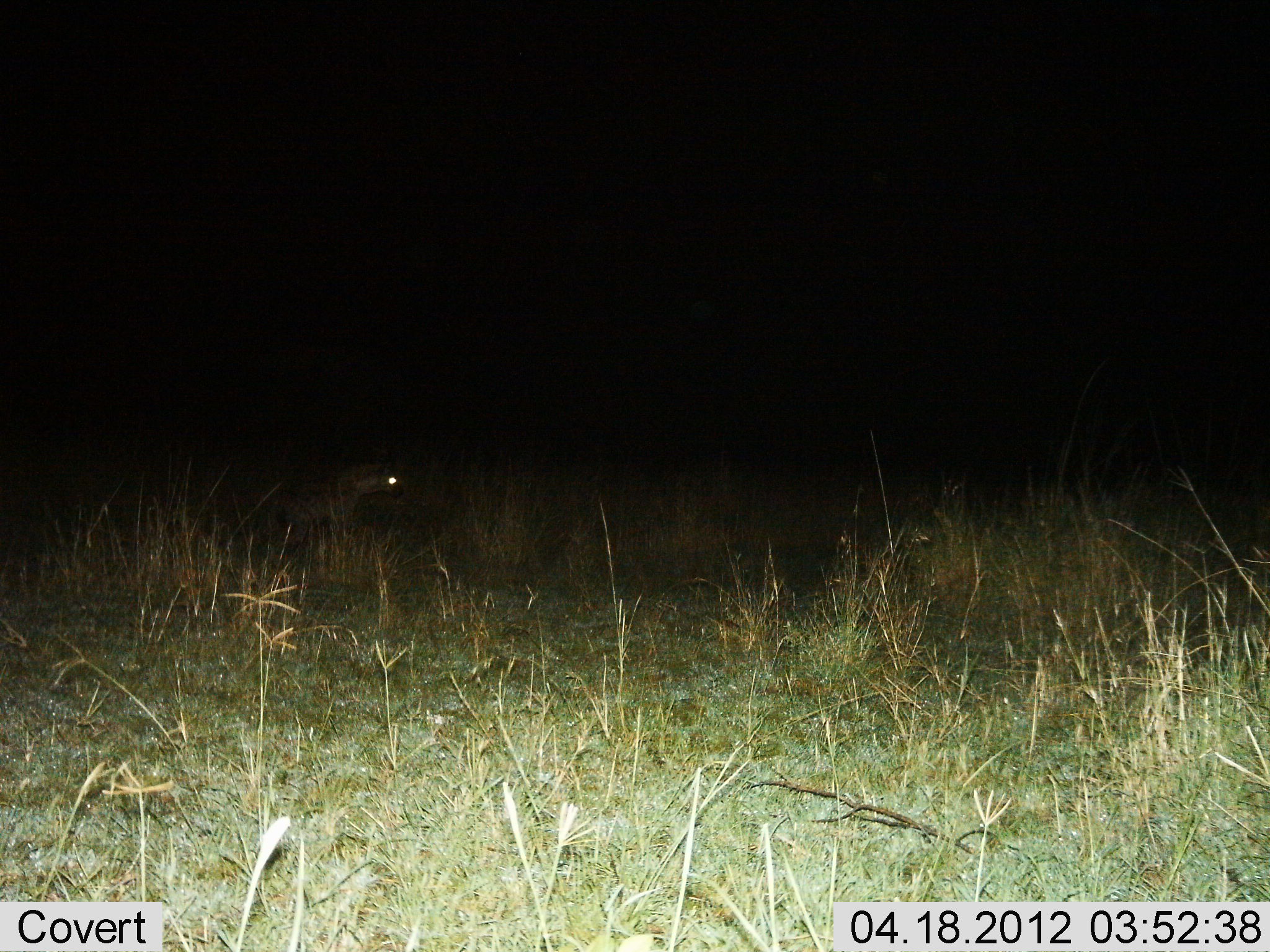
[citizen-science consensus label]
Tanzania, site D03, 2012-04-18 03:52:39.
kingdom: Animalia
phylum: Chordata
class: Mammalia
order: Carnivora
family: Hyaenidae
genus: Crocuta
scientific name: Crocuta crocuta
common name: spotted hyena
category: hyenaspotted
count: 1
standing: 76%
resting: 12%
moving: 12%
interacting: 0%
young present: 0%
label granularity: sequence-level